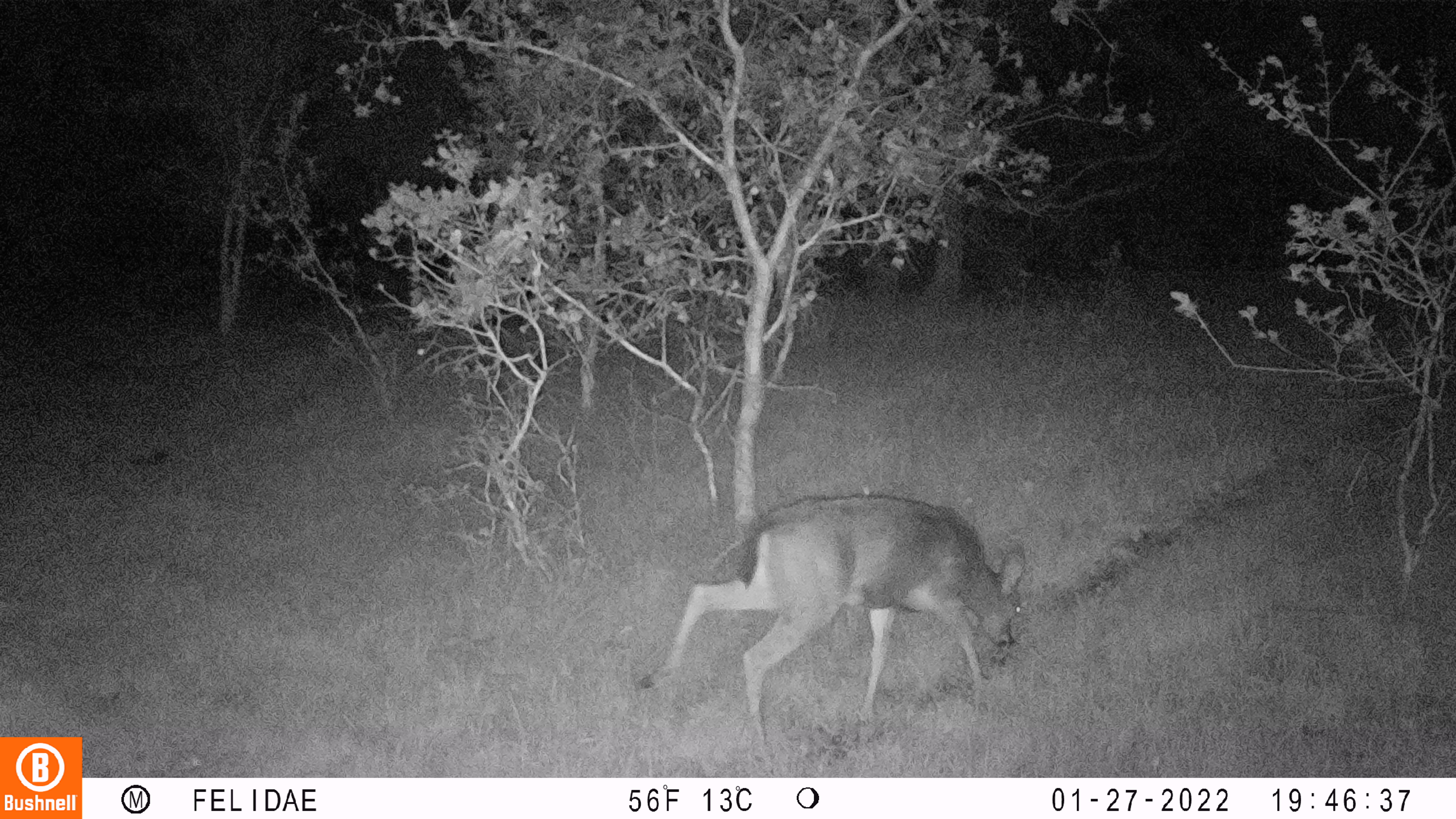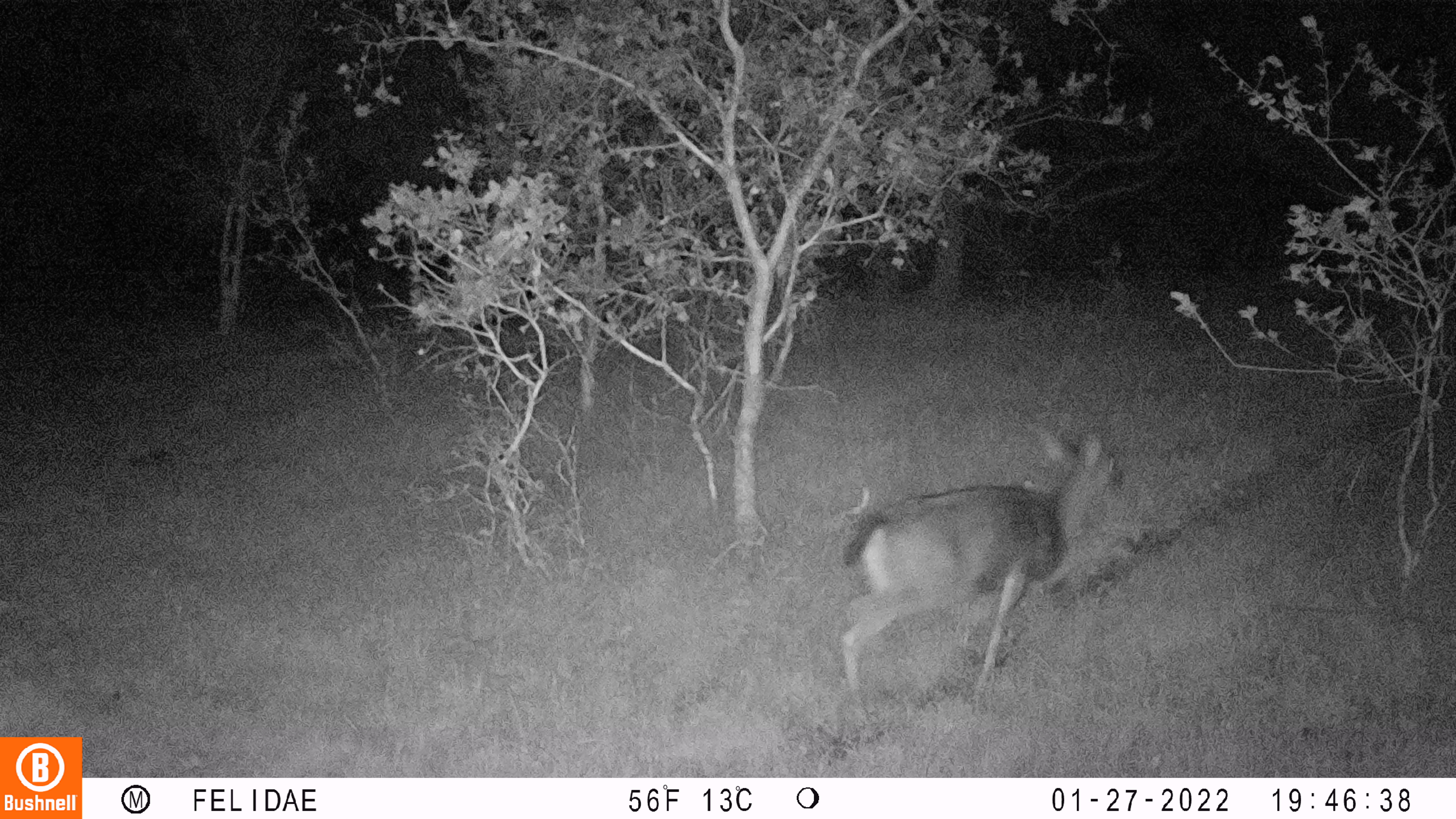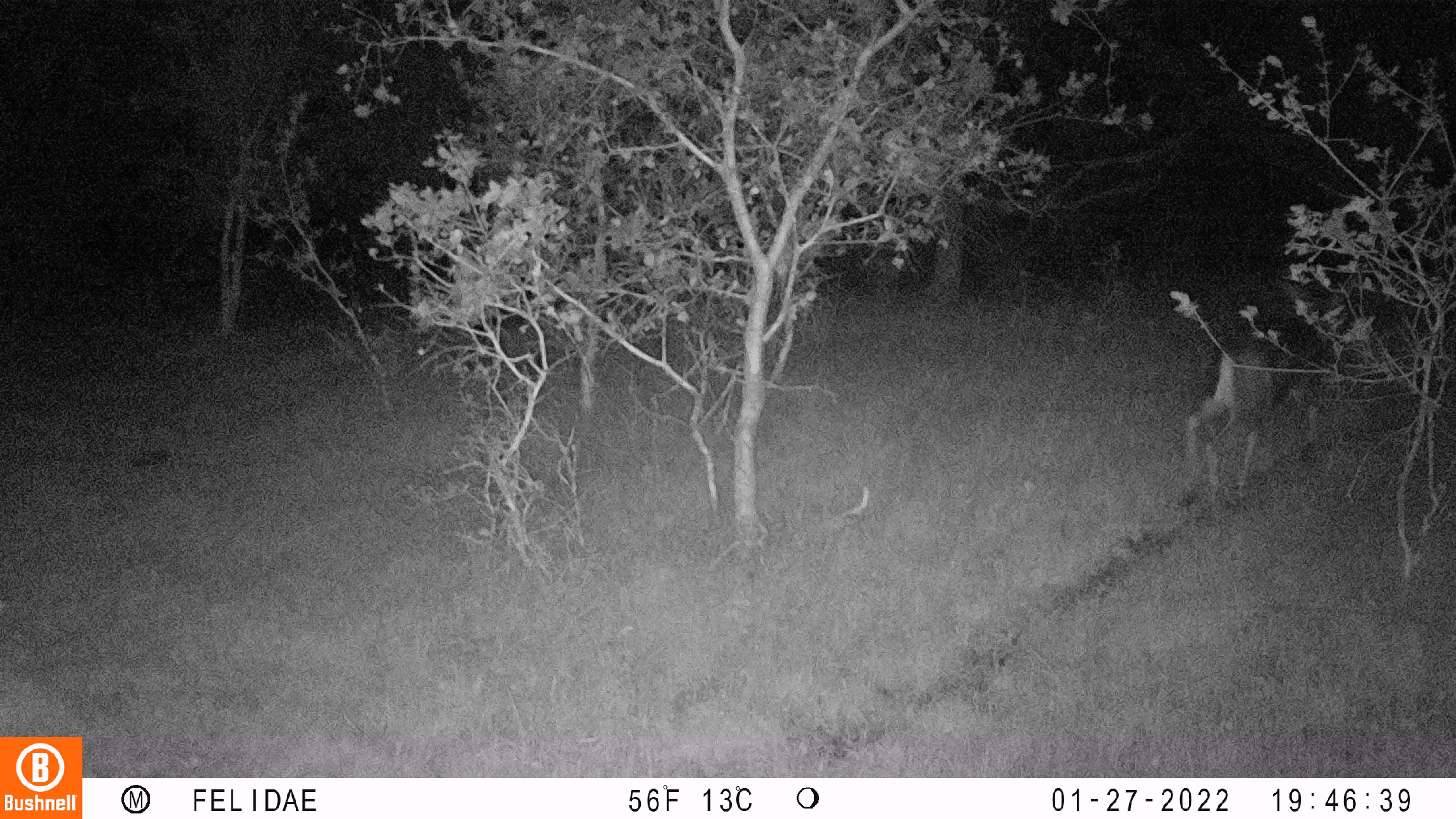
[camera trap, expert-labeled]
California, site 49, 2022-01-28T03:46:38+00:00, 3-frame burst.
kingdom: Animalia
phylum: Chordata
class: Mammalia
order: Artiodactyla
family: Cervidae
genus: Odocoileus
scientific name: Odocoileus hemionus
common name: mule deer